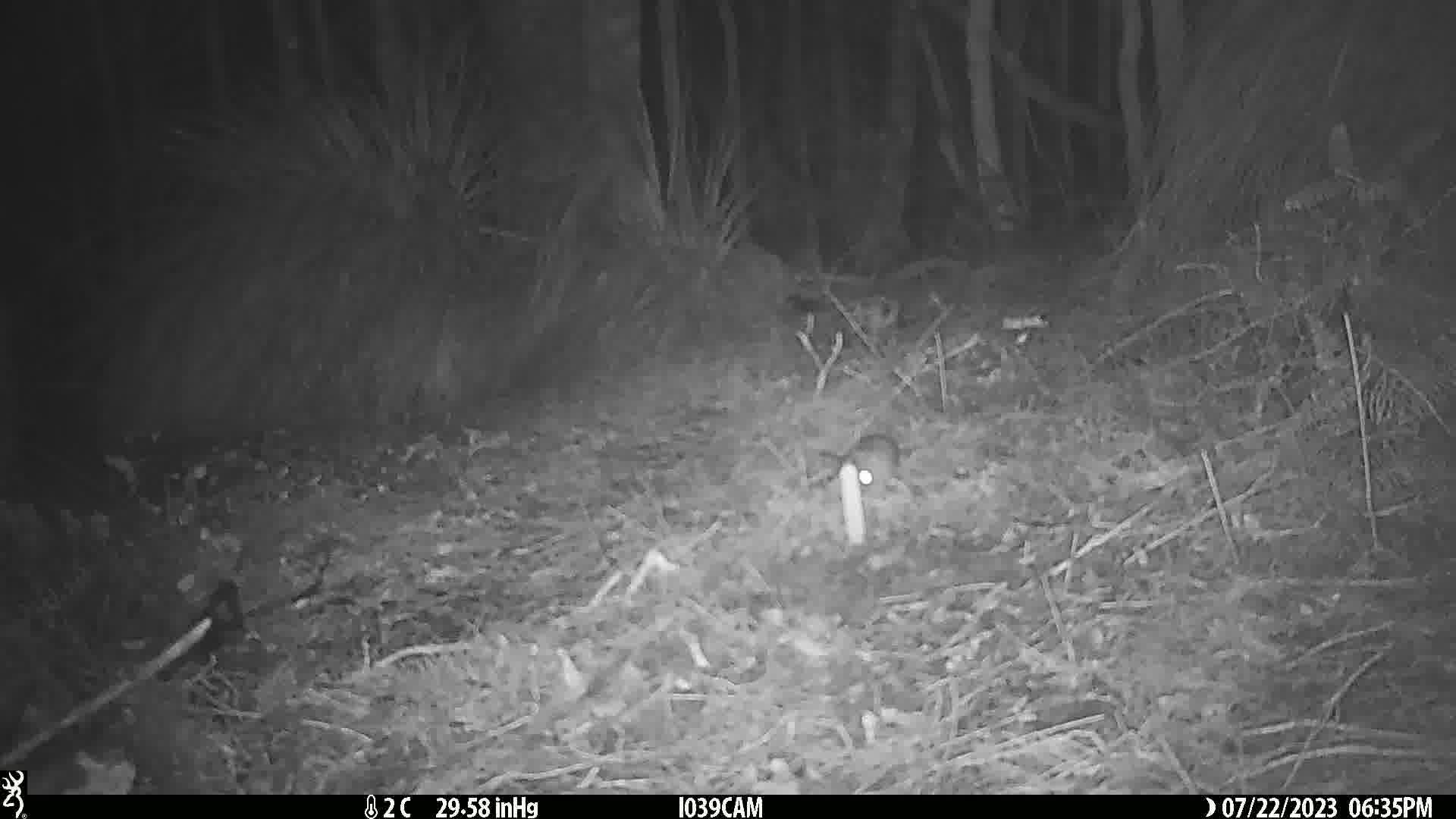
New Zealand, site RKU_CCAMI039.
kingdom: Animalia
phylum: Chordata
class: Mammalia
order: Rodentia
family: Muridae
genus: Rattus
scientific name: Rattus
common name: rat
Rat (Rattus).